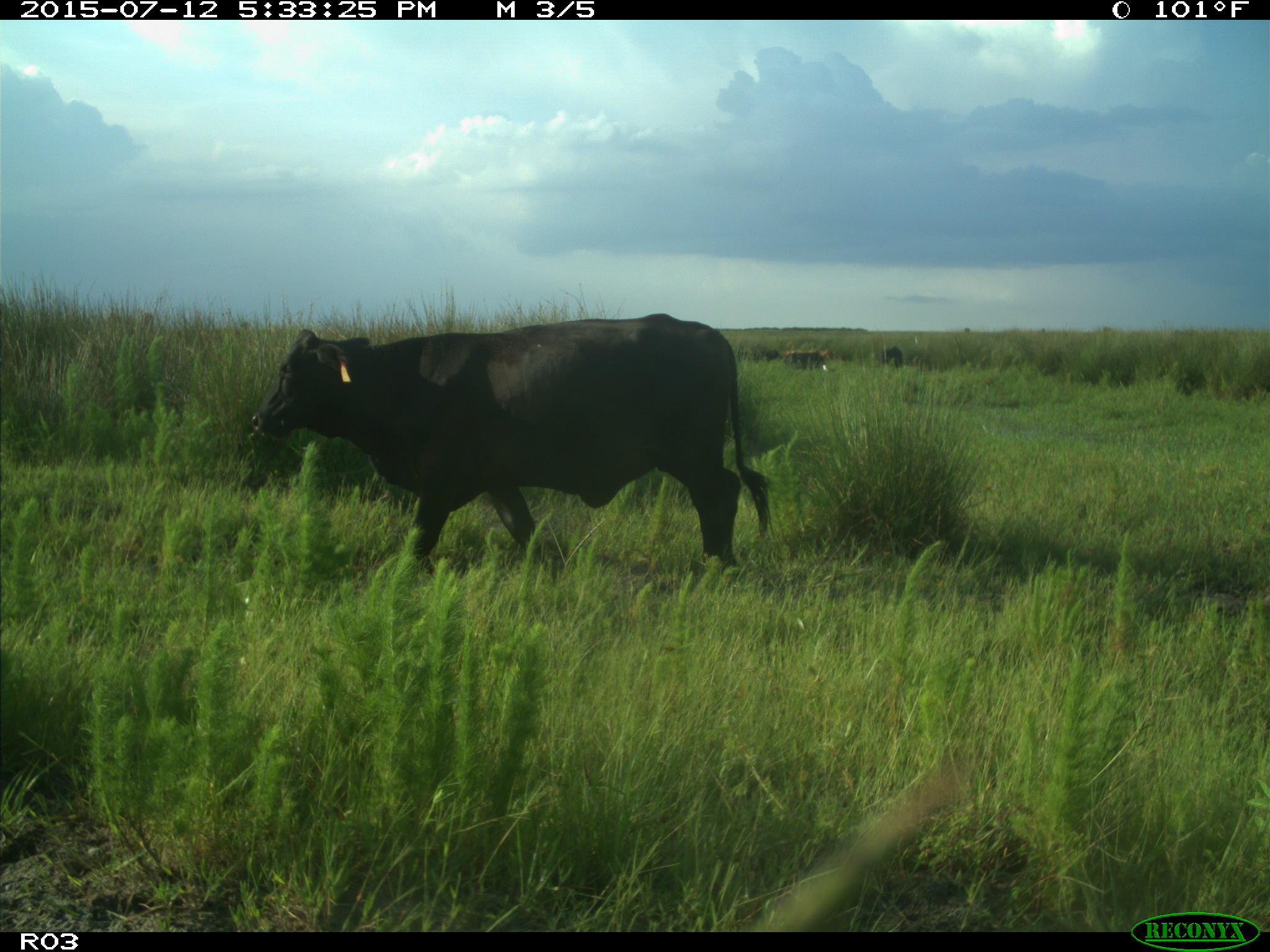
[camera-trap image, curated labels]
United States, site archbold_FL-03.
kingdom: Animalia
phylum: Chordata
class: Mammalia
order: Artiodactyla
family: Bovidae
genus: Bos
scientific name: Bos taurus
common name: domestic cow